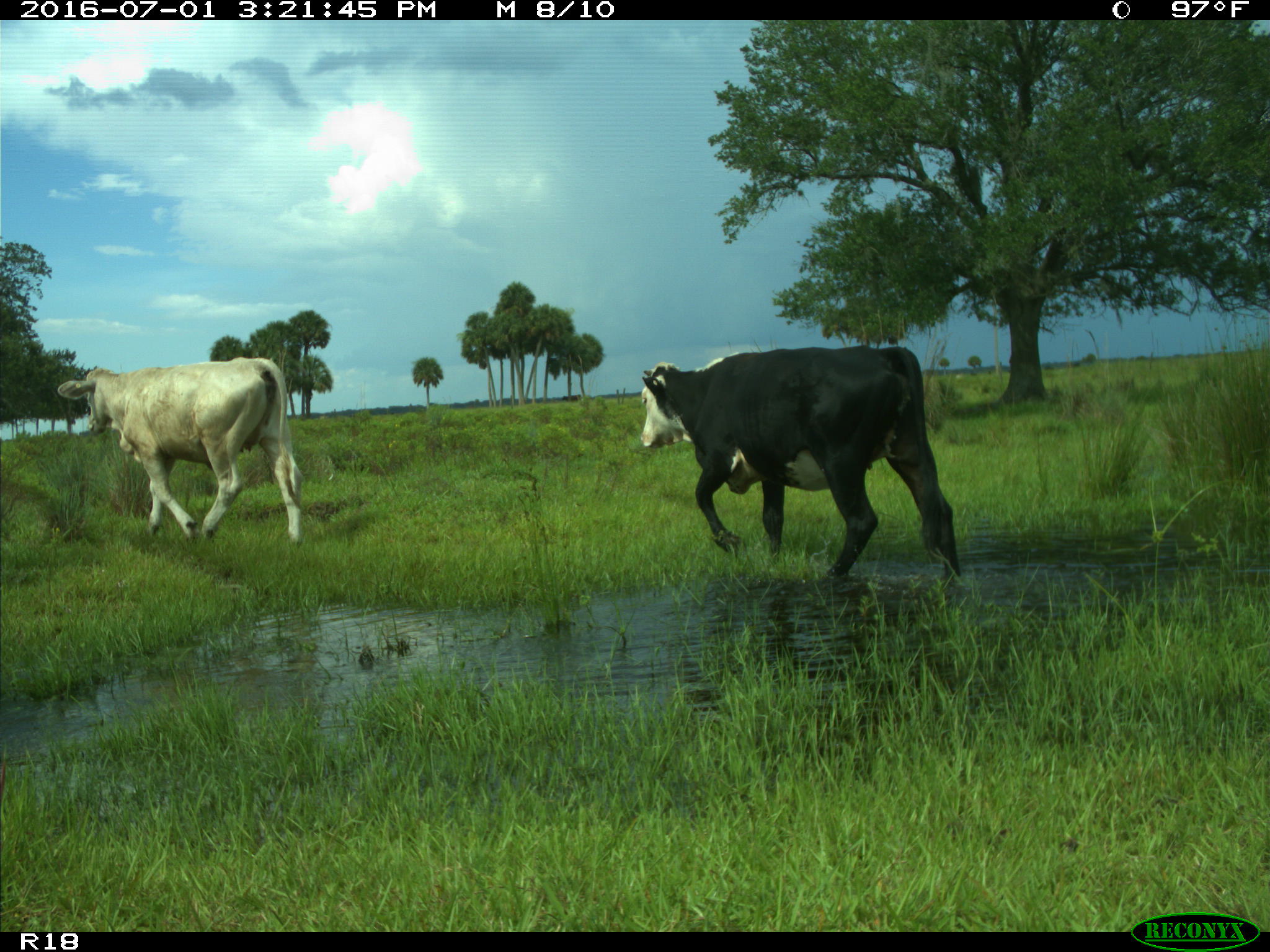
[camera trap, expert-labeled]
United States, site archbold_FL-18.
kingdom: Animalia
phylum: Chordata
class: Mammalia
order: Artiodactyla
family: Bovidae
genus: Bos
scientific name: Bos taurus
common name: domestic cow